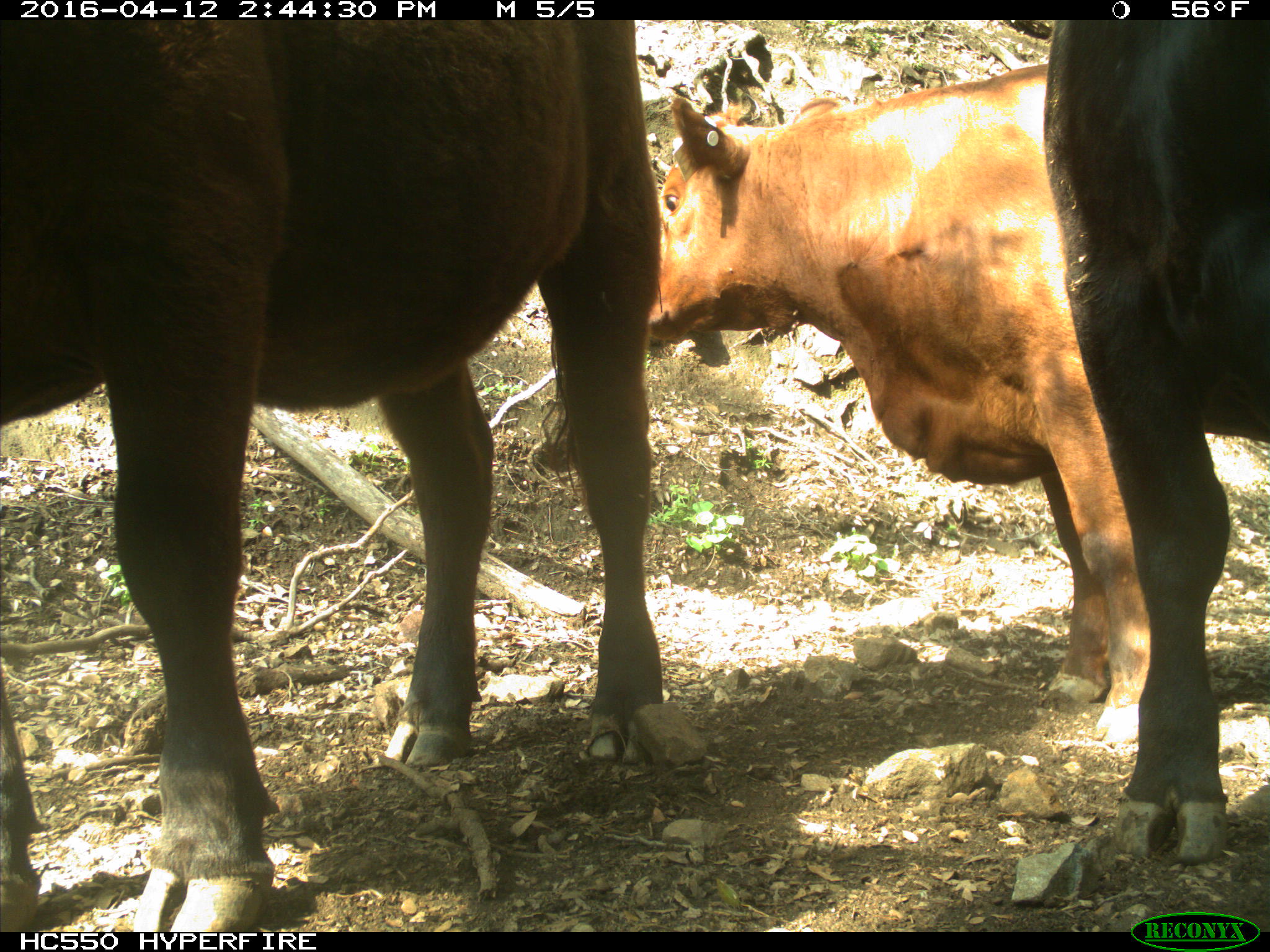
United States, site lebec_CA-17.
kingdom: Animalia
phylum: Chordata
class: Mammalia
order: Artiodactyla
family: Bovidae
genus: Bos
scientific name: Bos taurus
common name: domestic cow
Bos taurus (domestic cow).